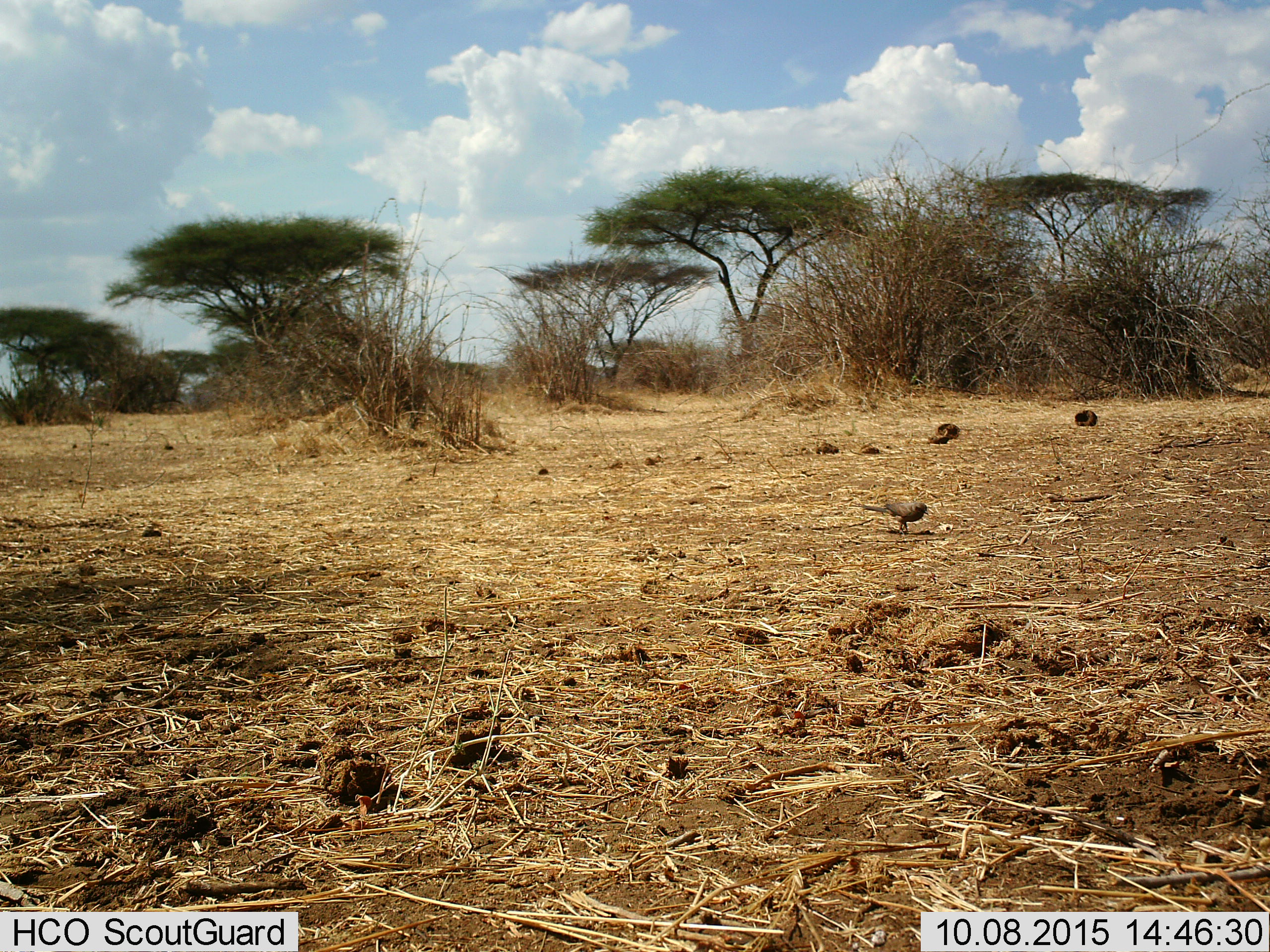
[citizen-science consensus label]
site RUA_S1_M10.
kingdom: Animalia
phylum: Chordata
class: Aves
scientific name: Aves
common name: bird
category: birdother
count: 1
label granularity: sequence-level